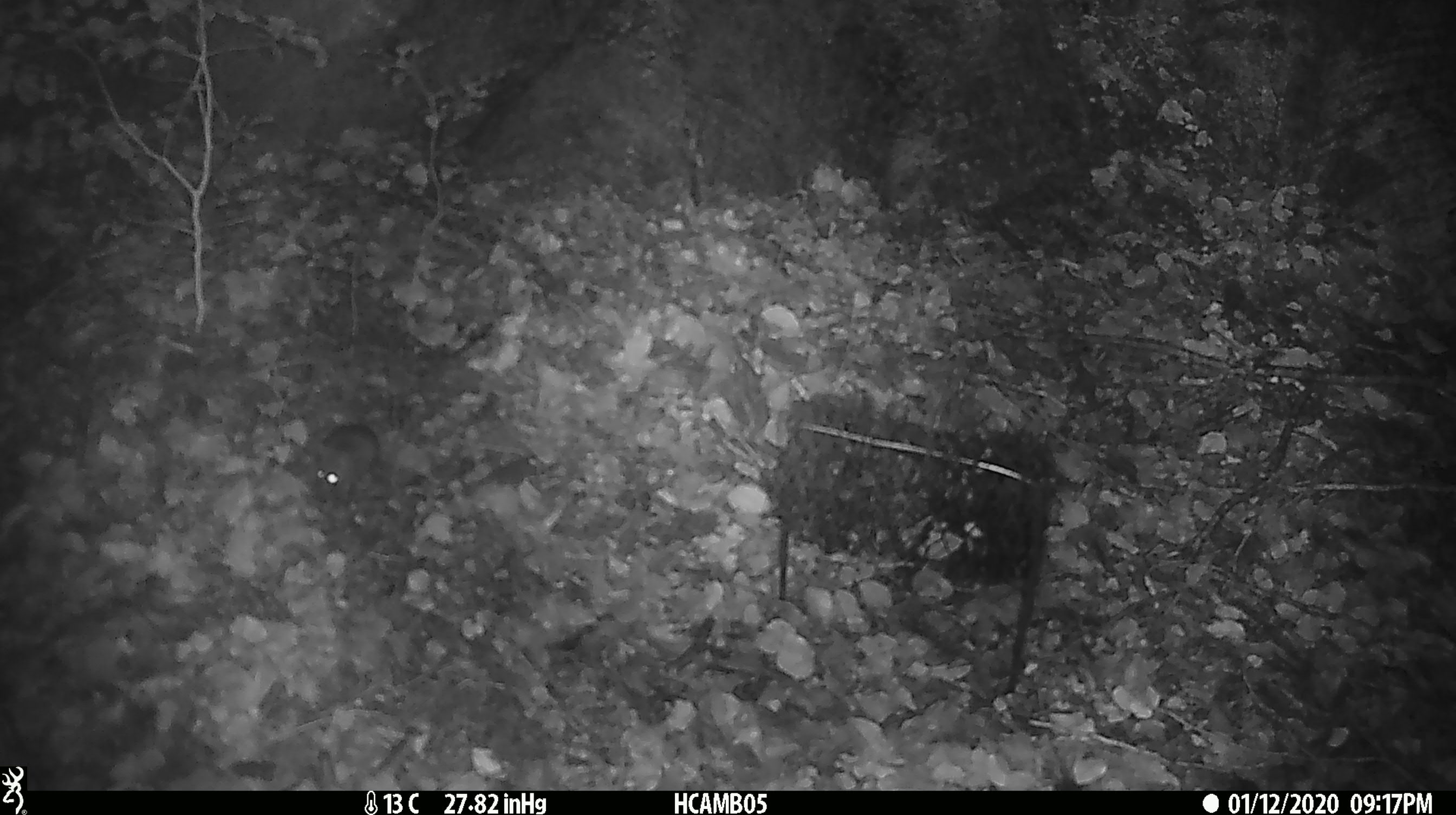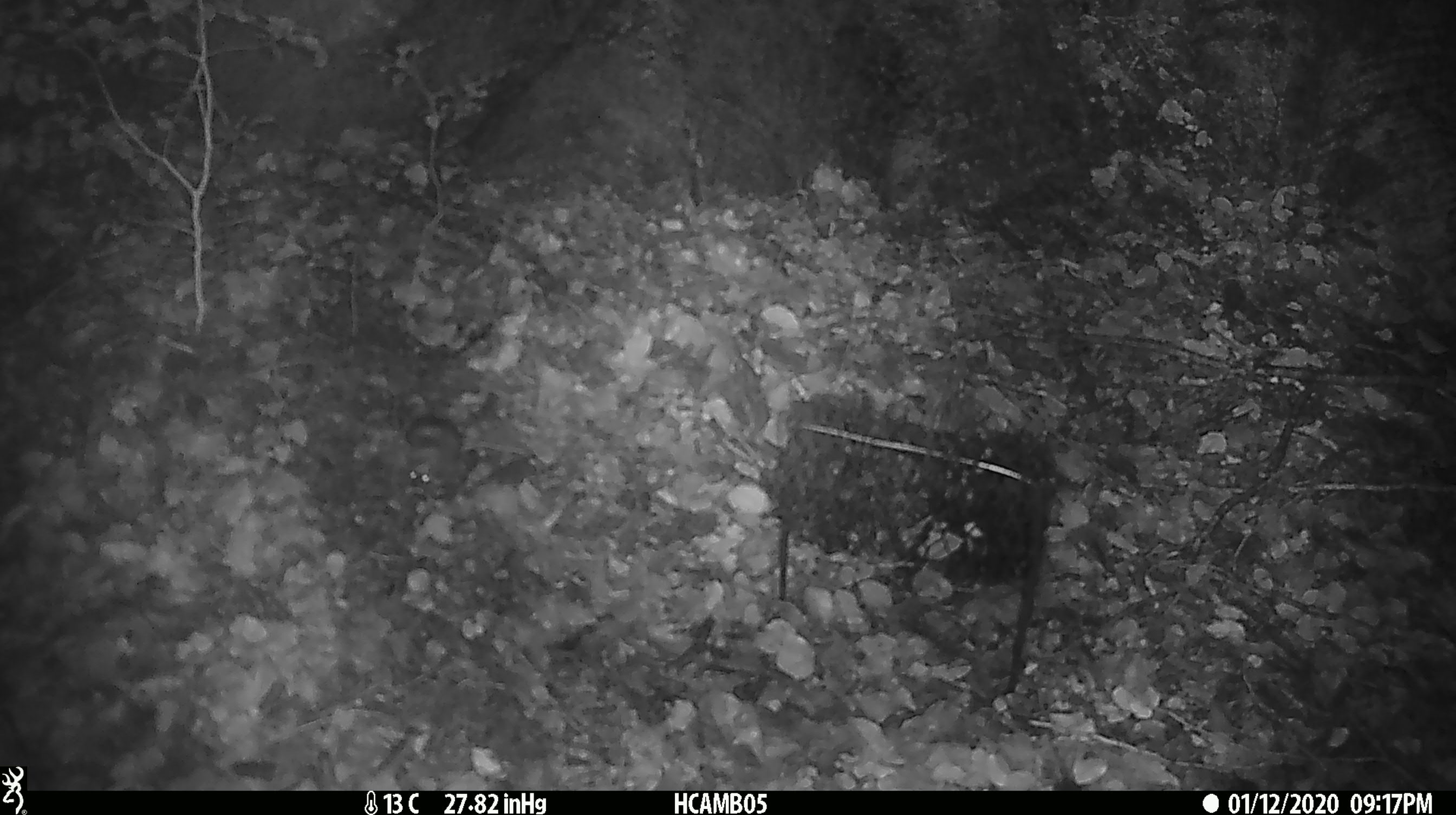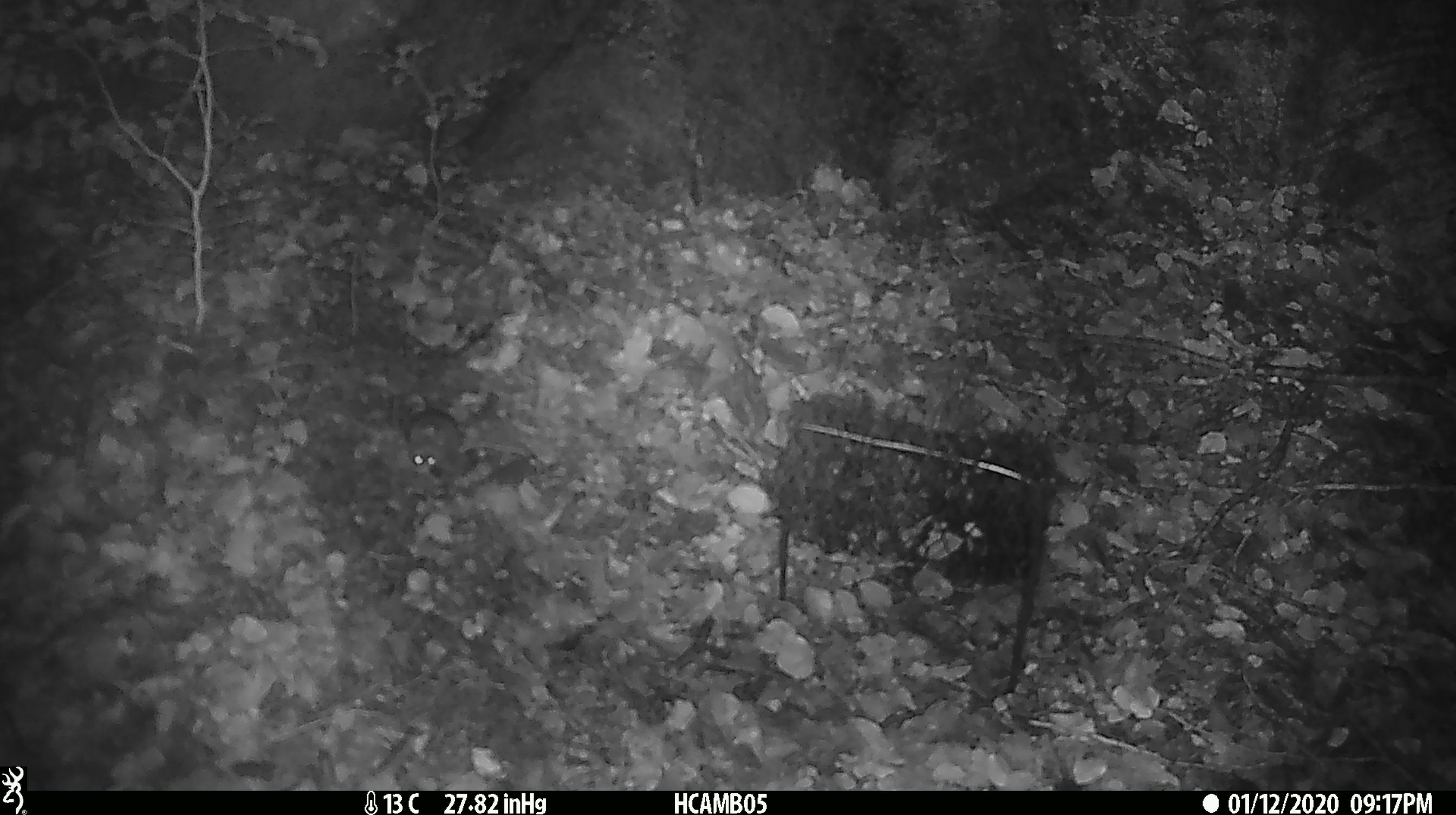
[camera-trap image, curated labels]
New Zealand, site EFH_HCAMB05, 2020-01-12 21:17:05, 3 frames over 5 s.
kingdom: Animalia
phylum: Chordata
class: Mammalia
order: Rodentia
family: Muridae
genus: Mus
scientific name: Mus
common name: mouse